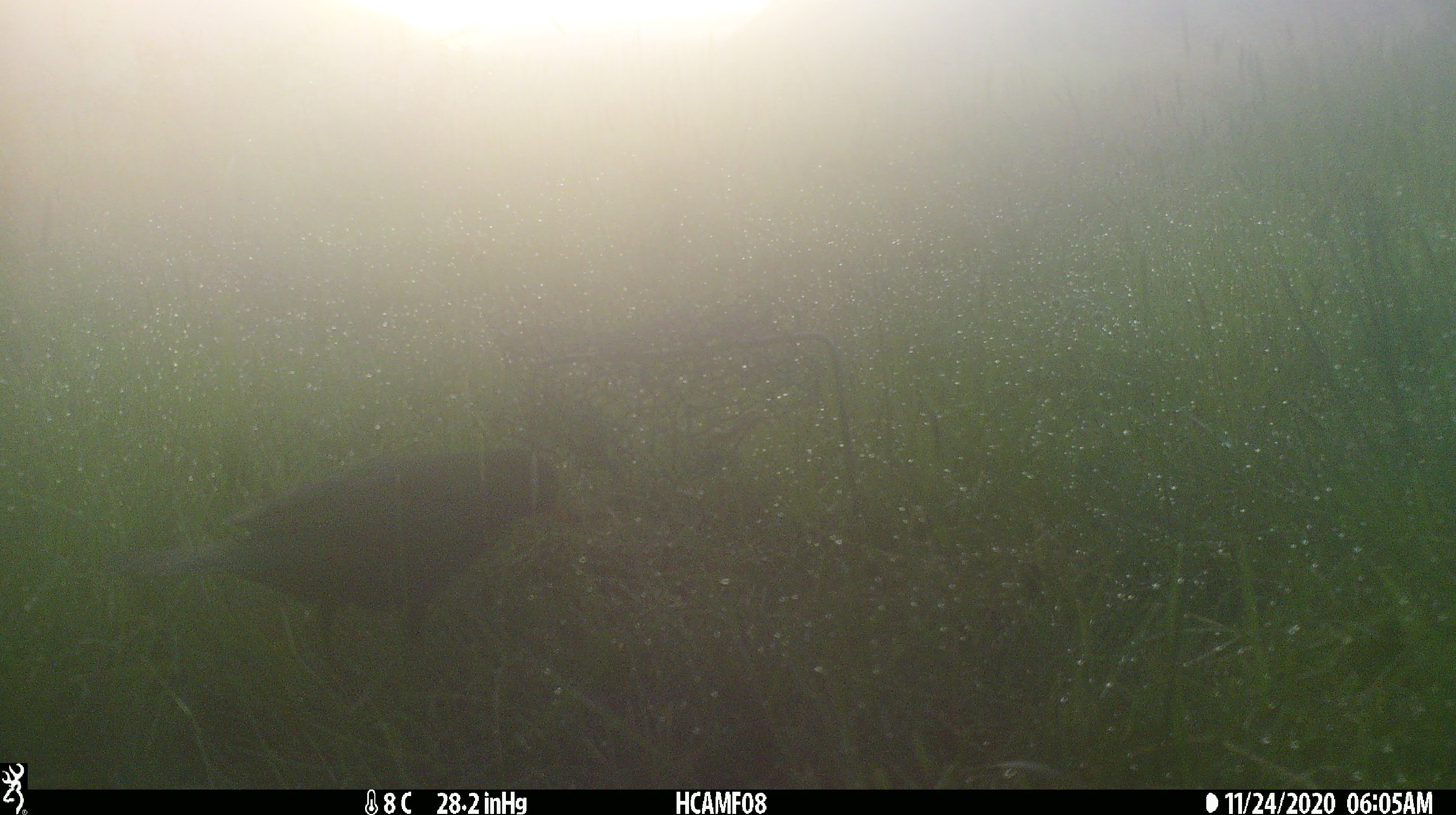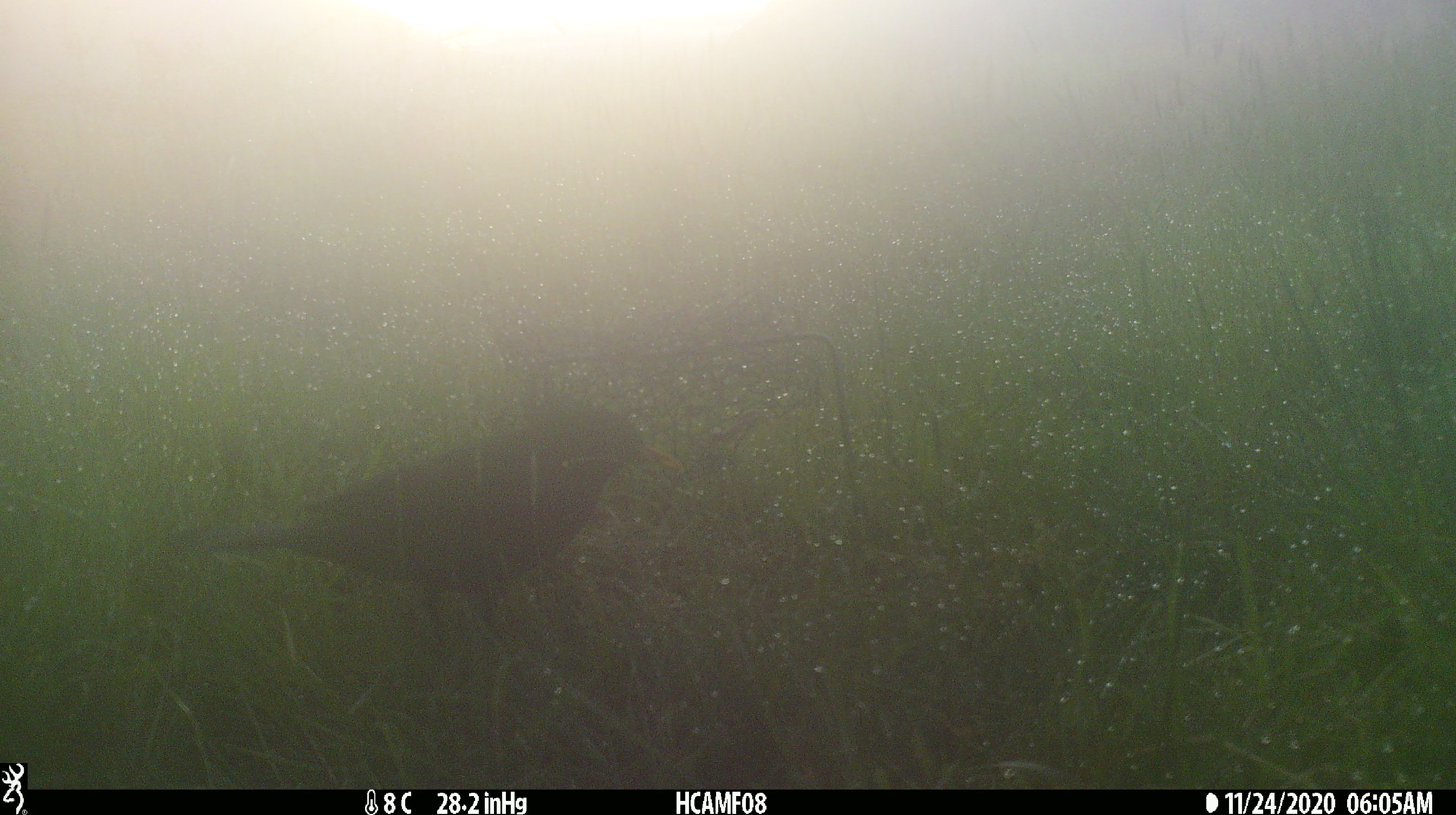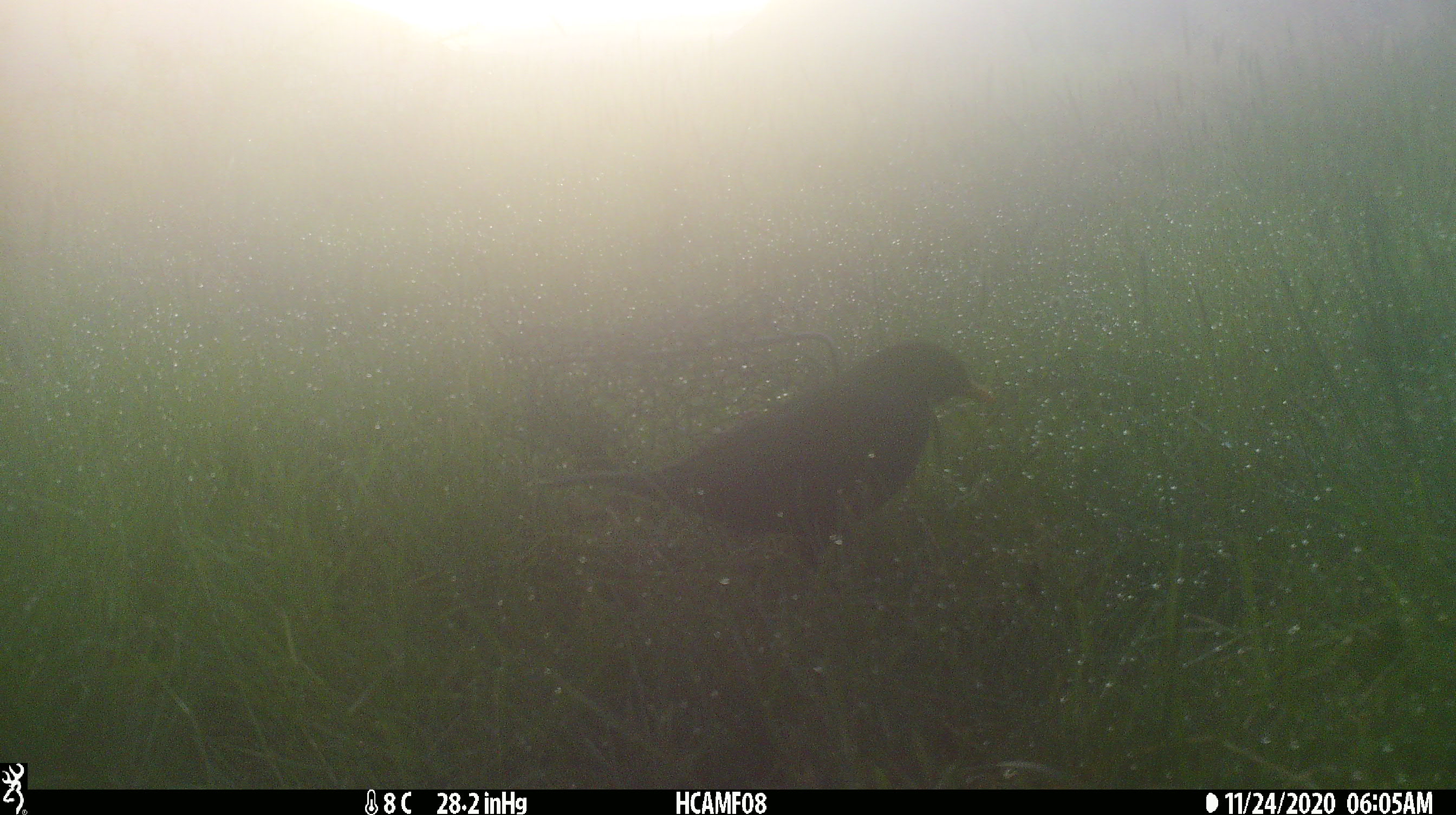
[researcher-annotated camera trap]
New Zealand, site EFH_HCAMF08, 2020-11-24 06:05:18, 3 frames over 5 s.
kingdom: Animalia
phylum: Chordata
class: Aves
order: Passeriformes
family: Turdidae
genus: Turdus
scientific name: Turdus merula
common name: eurasian blackbird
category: blackbird